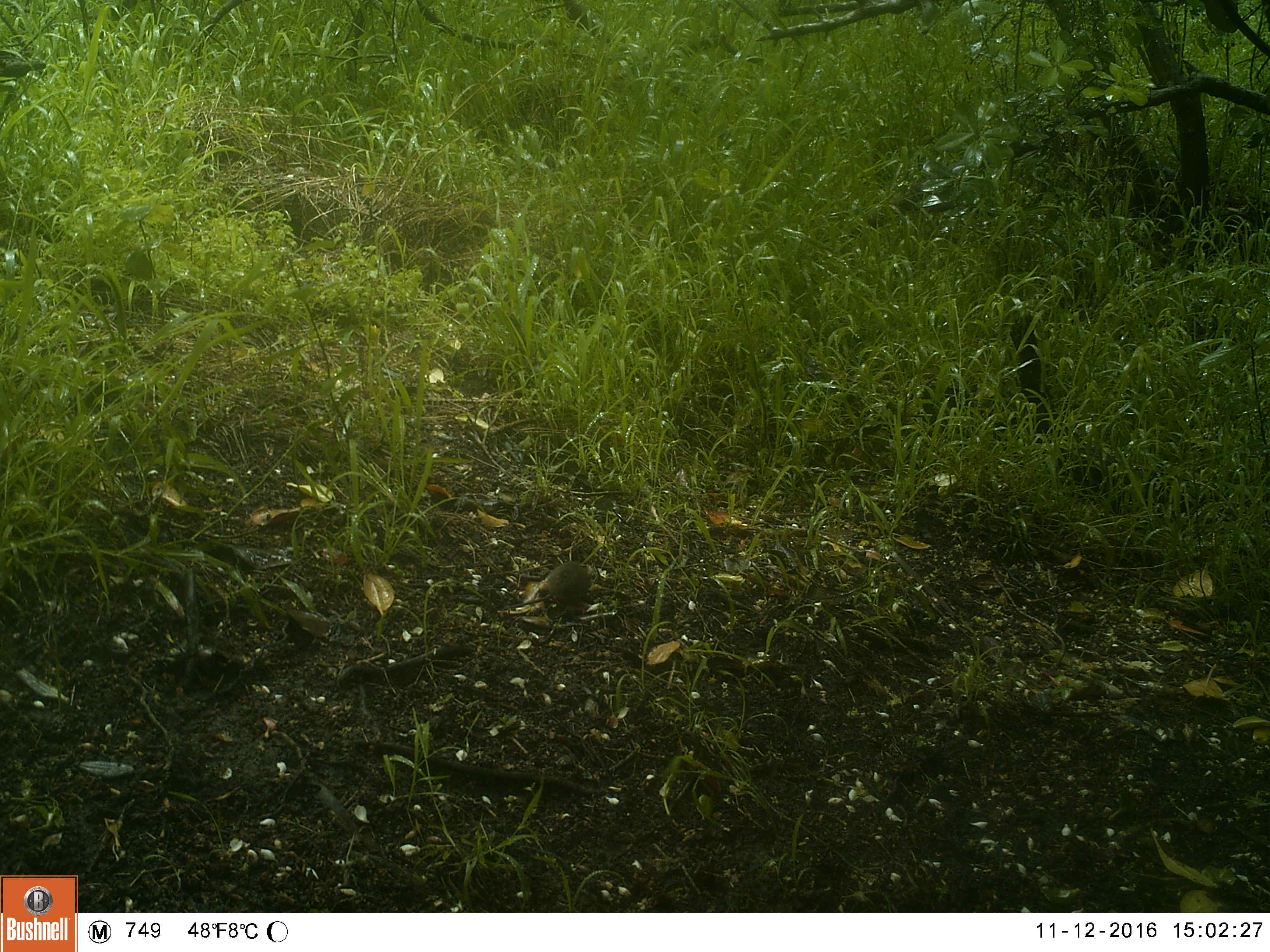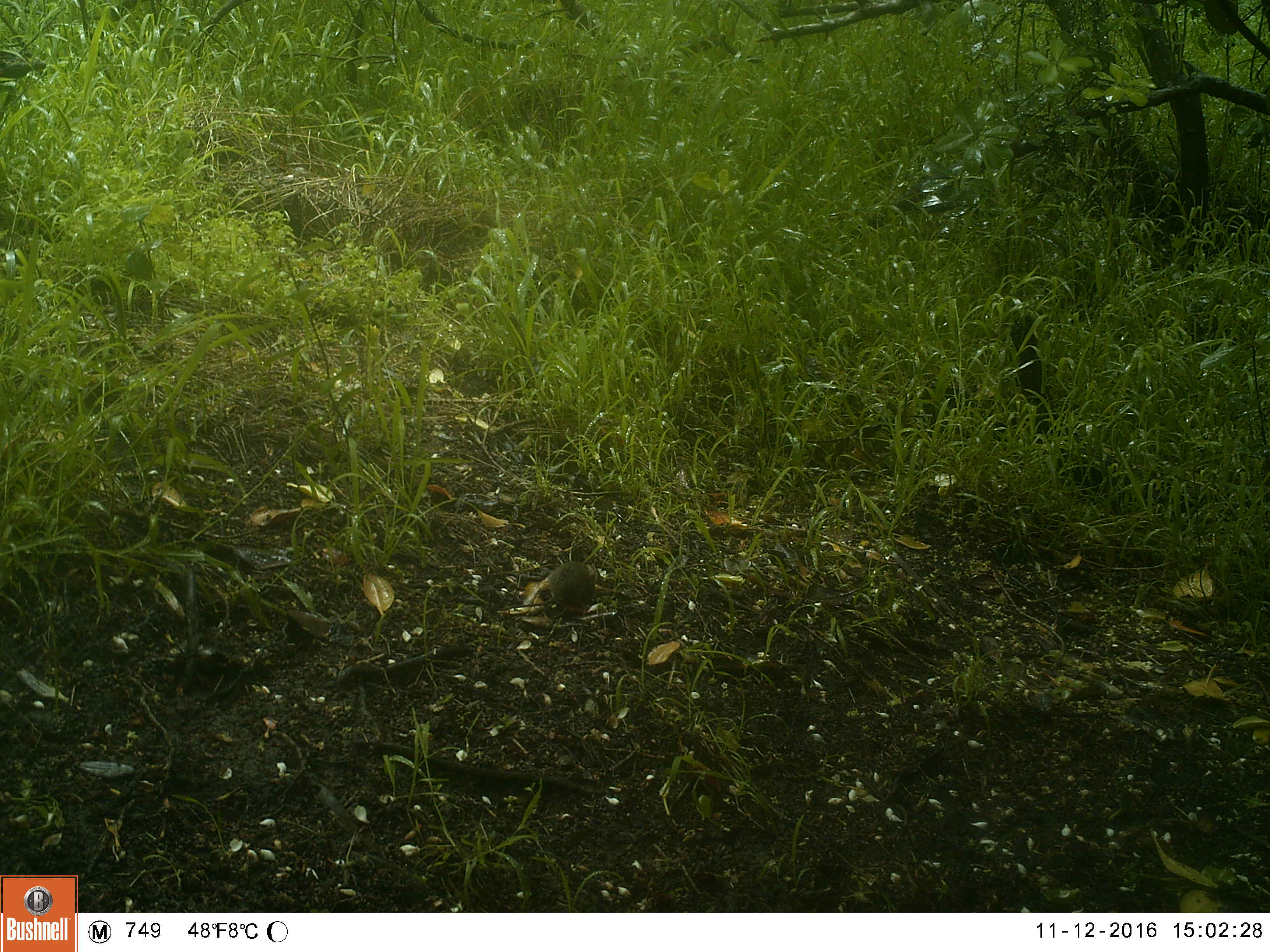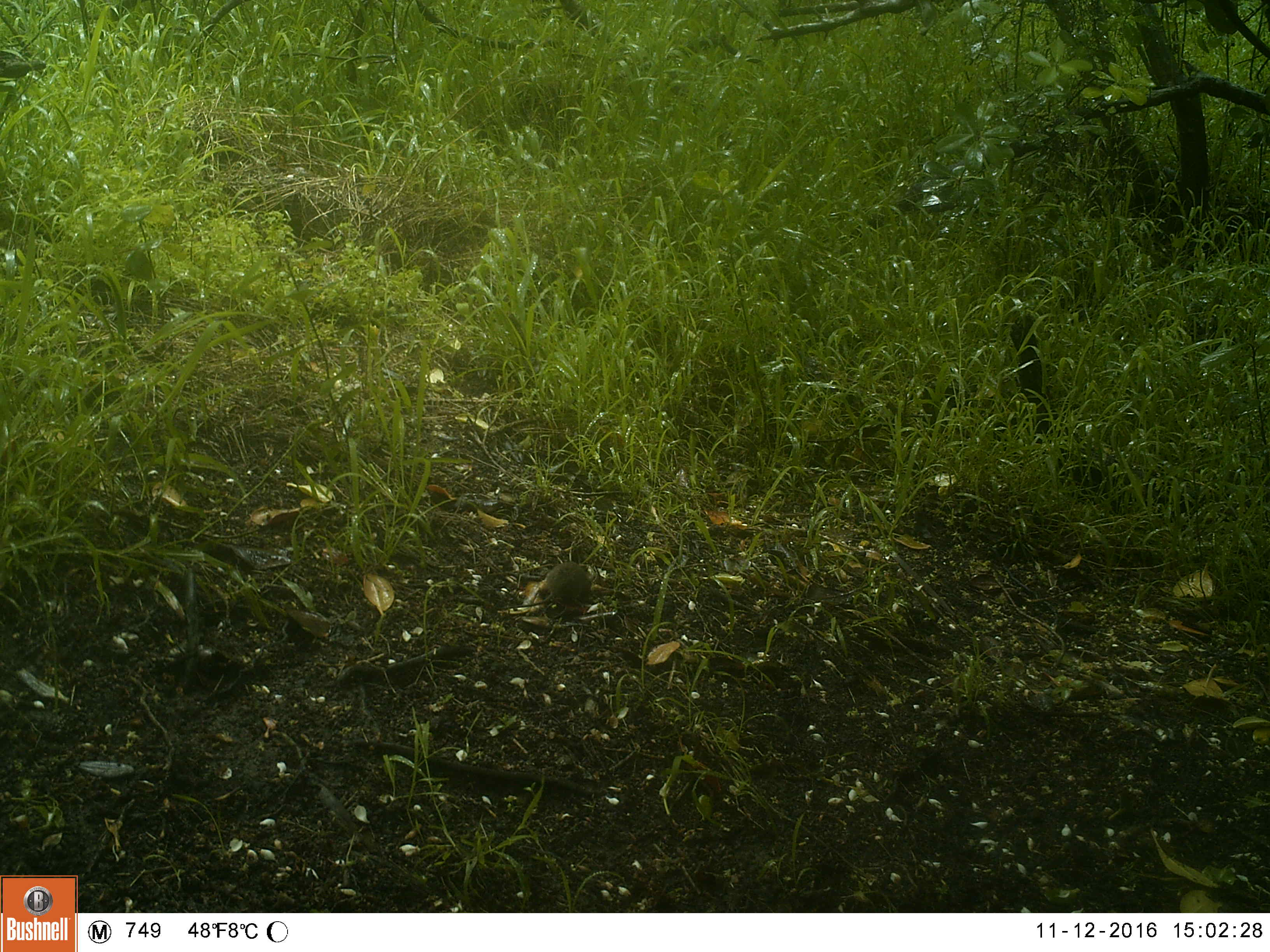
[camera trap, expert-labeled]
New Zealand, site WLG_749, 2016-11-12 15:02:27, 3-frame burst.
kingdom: Animalia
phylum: Chordata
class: Mammalia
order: Rodentia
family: Muridae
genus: Mus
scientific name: Mus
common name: mouse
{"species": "mouse (Mus)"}